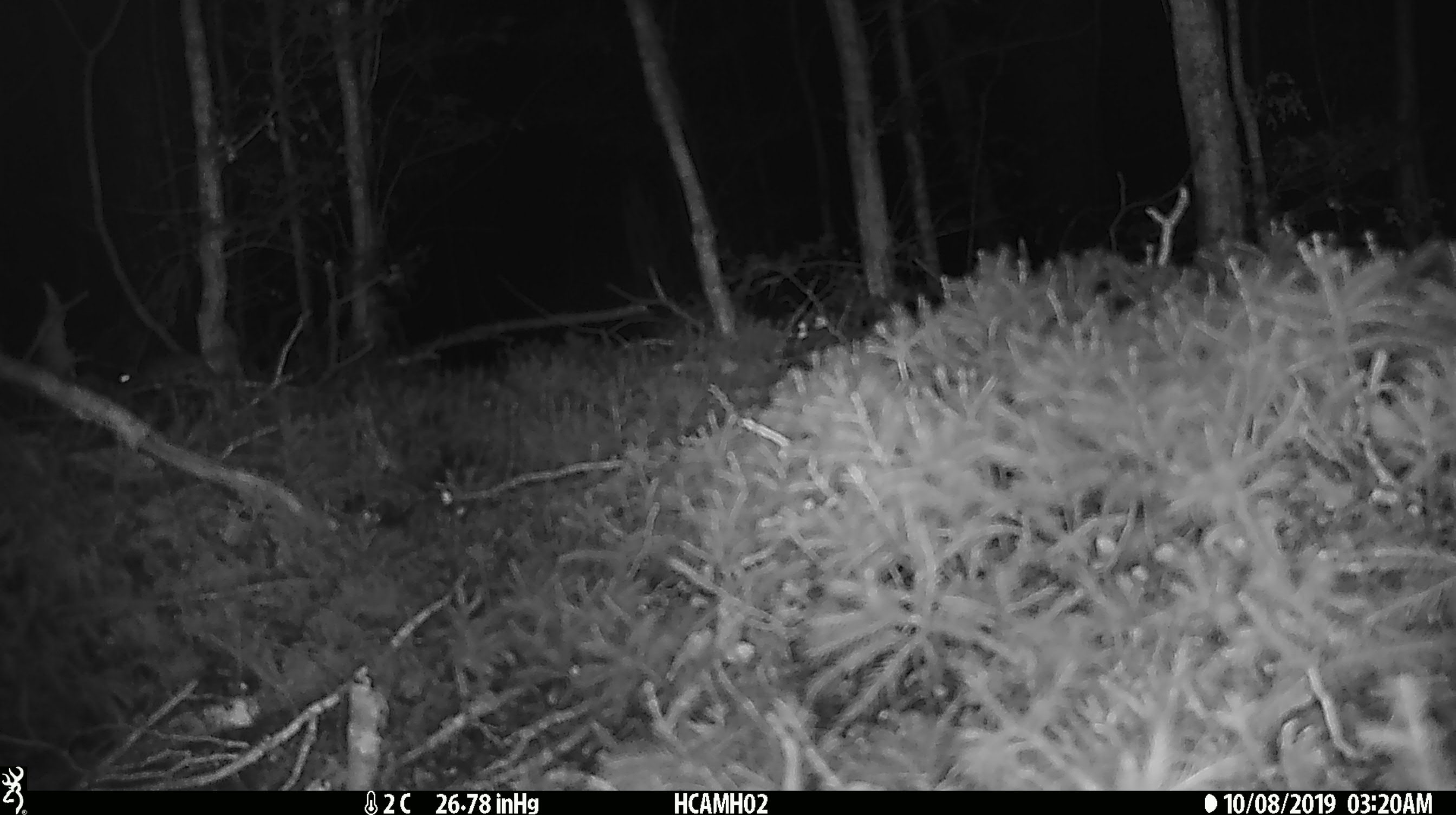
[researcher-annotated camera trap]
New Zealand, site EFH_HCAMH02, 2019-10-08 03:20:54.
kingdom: Animalia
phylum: Chordata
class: Mammalia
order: Rodentia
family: Muridae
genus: Mus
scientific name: Mus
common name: mouse